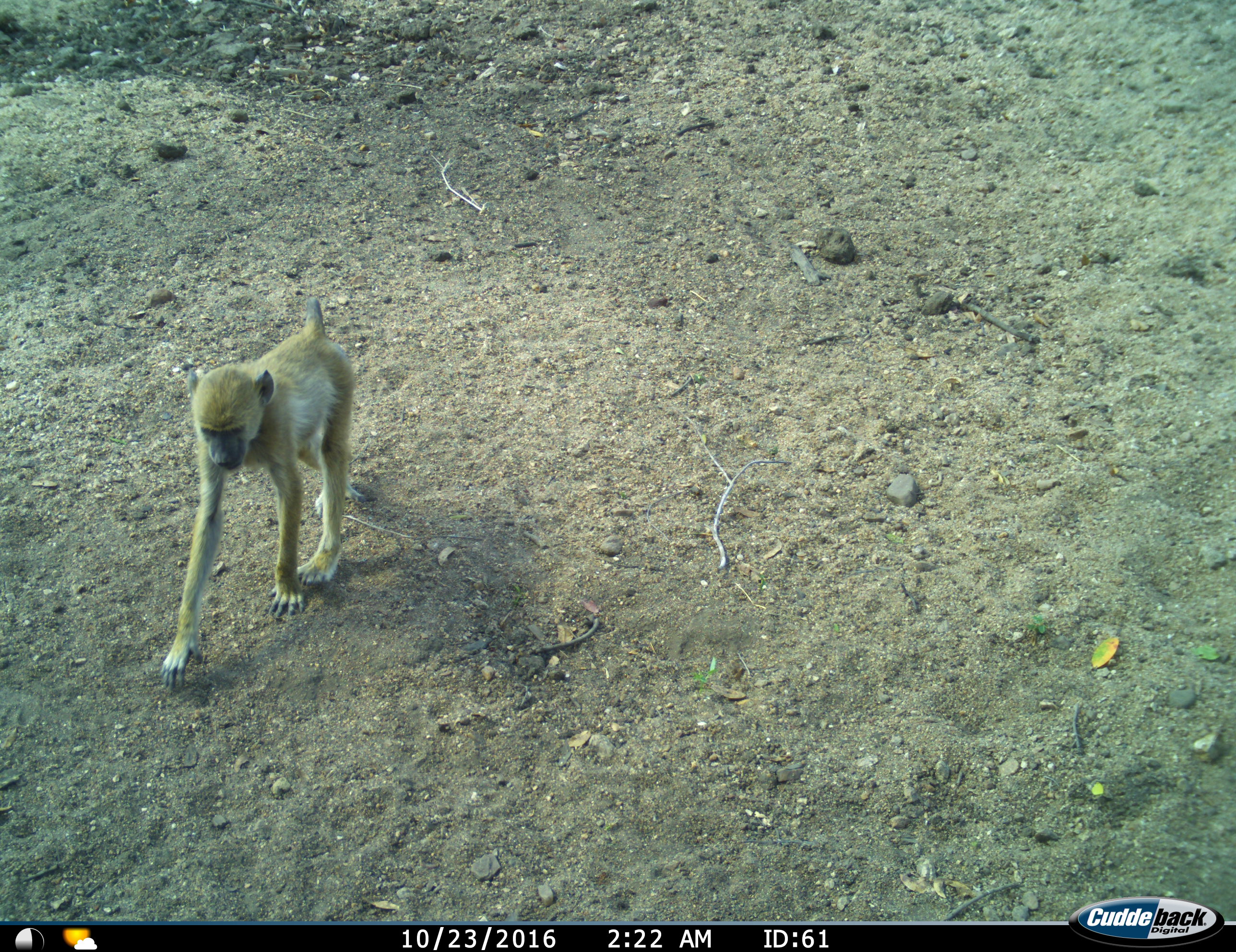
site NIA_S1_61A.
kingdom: Animalia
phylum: Chordata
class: Mammalia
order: Primates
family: Cercopithecidae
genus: Papio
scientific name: Papio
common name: baboon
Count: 1.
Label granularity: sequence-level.